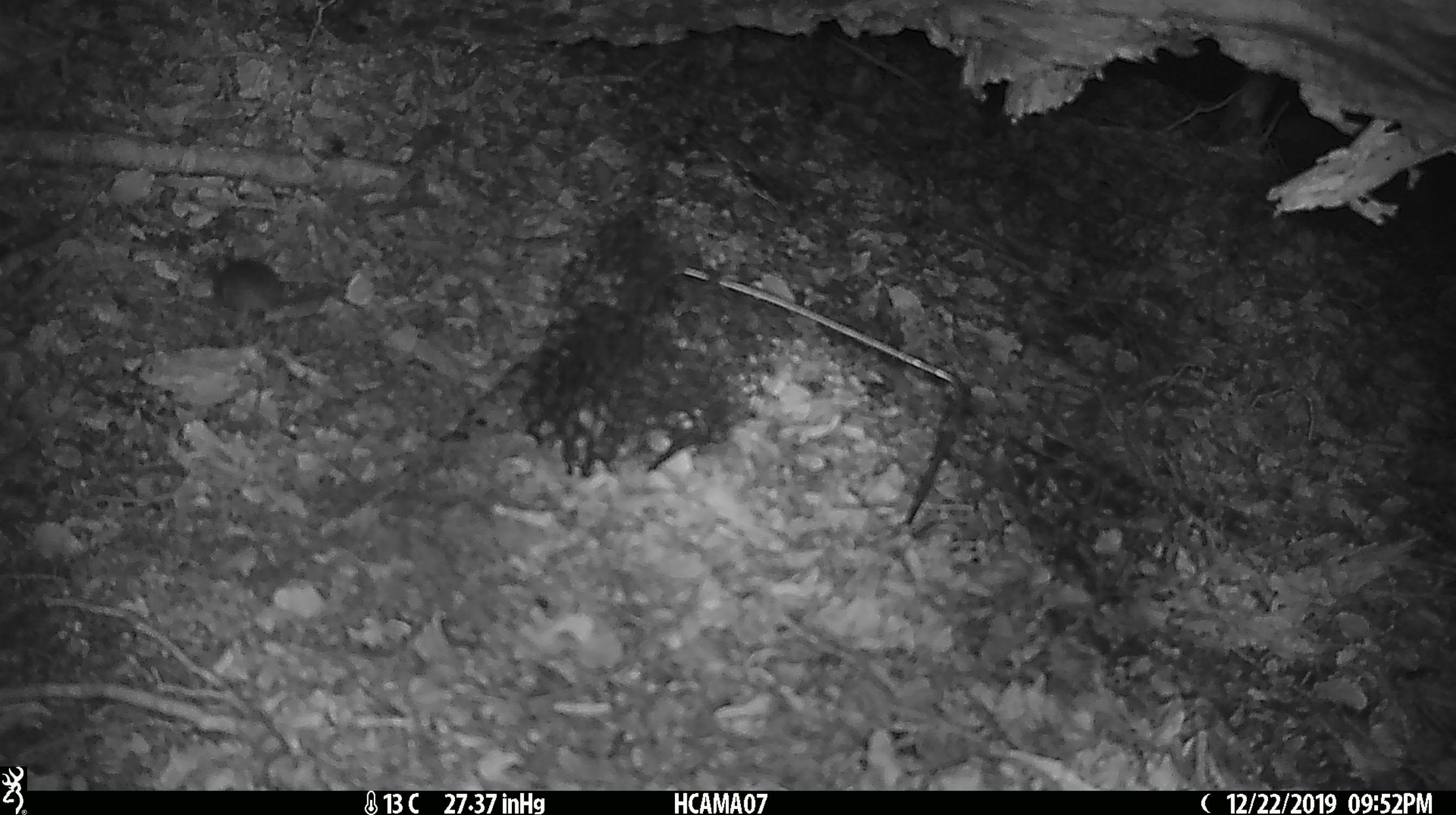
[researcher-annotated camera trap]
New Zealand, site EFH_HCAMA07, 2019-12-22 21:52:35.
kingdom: Animalia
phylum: Chordata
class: Mammalia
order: Rodentia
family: Muridae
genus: Mus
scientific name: Mus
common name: mouse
Mouse (Mus).